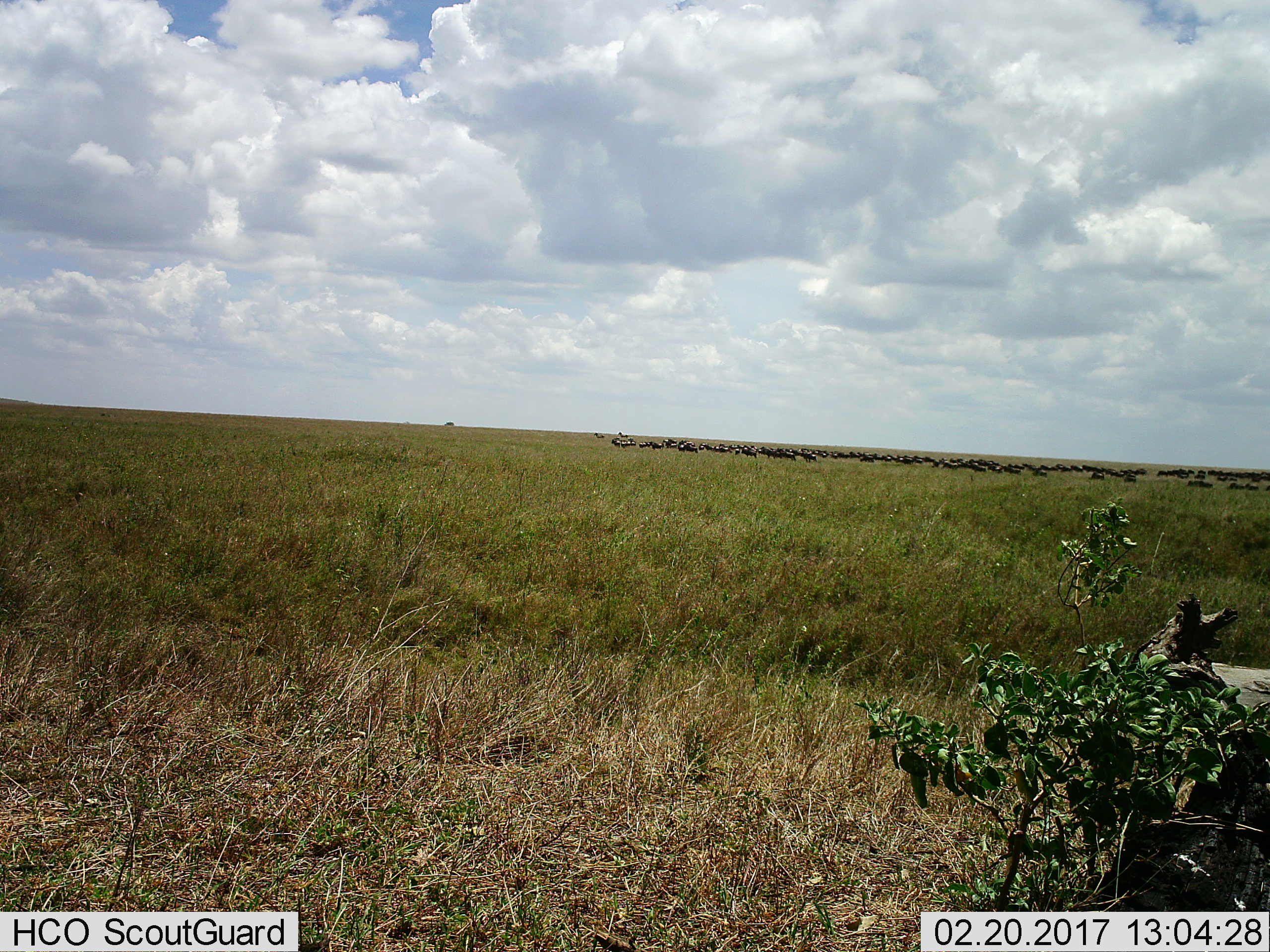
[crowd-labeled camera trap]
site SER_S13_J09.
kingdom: Animalia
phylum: Chordata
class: Mammalia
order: Artiodactyla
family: Bovidae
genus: Connochaetes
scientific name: Connochaetes taurinus taurinus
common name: blue wildebeest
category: wildebeestblue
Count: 51+.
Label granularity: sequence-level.